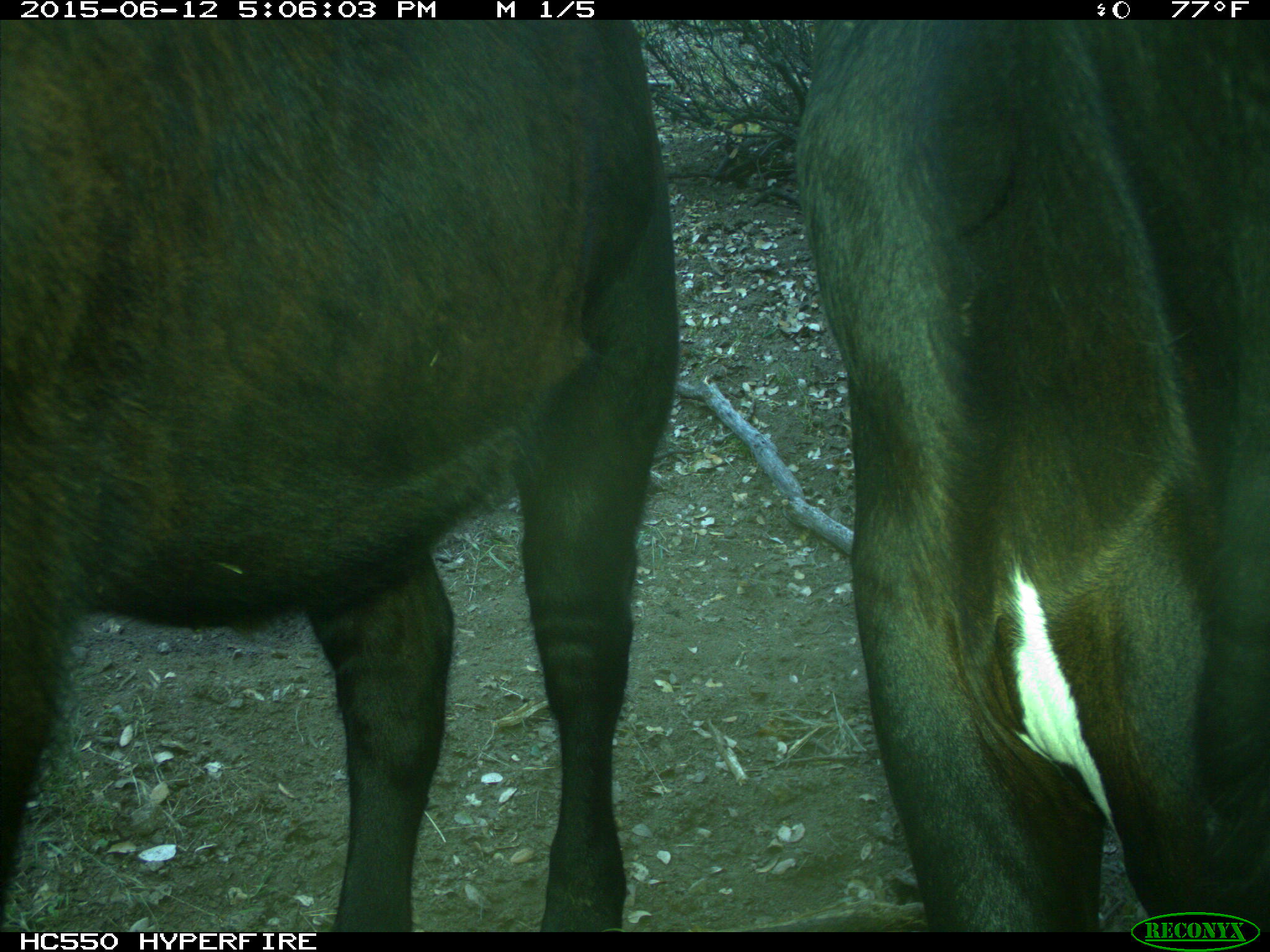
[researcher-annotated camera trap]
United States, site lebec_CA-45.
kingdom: Animalia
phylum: Chordata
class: Mammalia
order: Artiodactyla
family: Bovidae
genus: Bos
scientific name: Bos taurus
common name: domestic cow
Bos taurus (domestic cow).